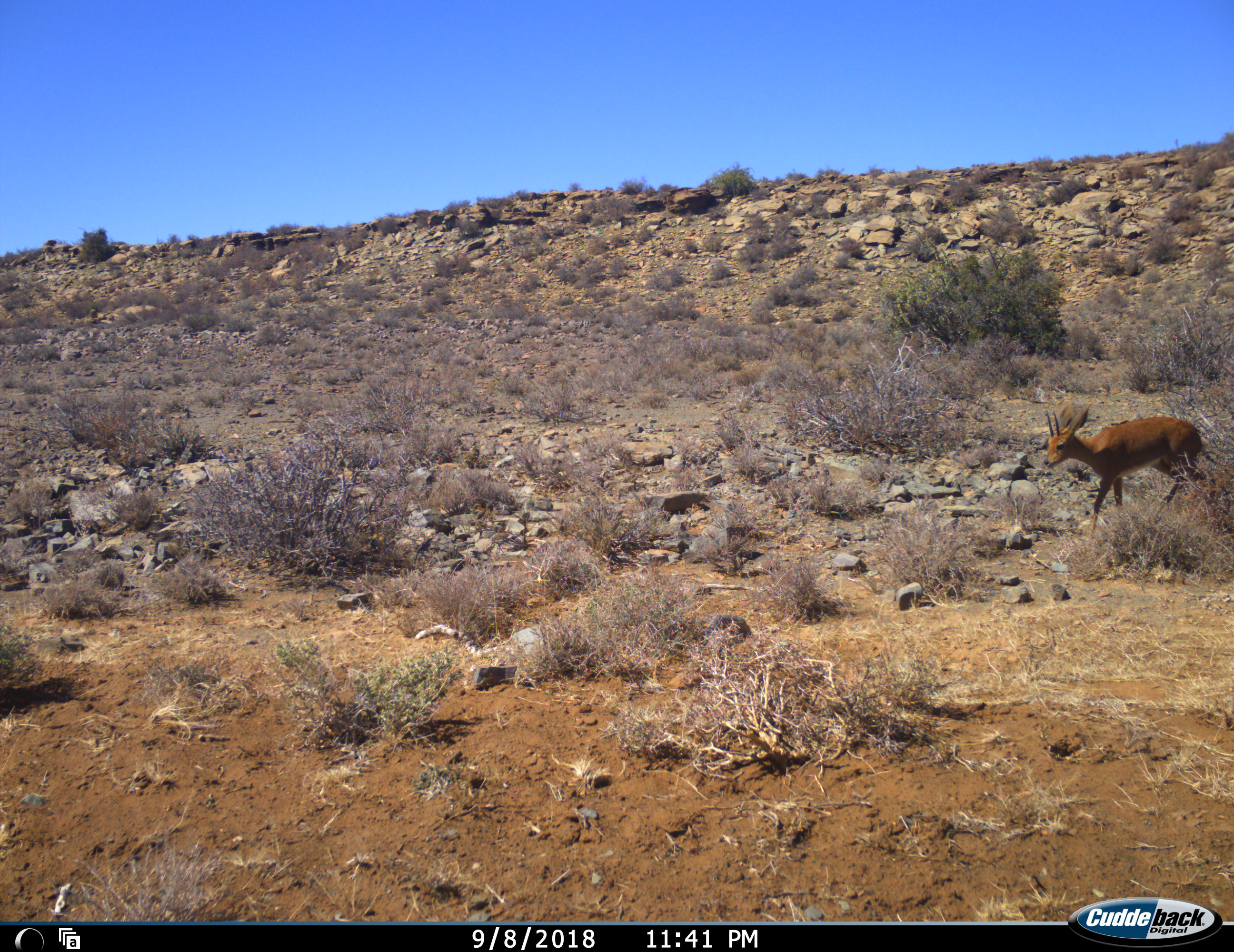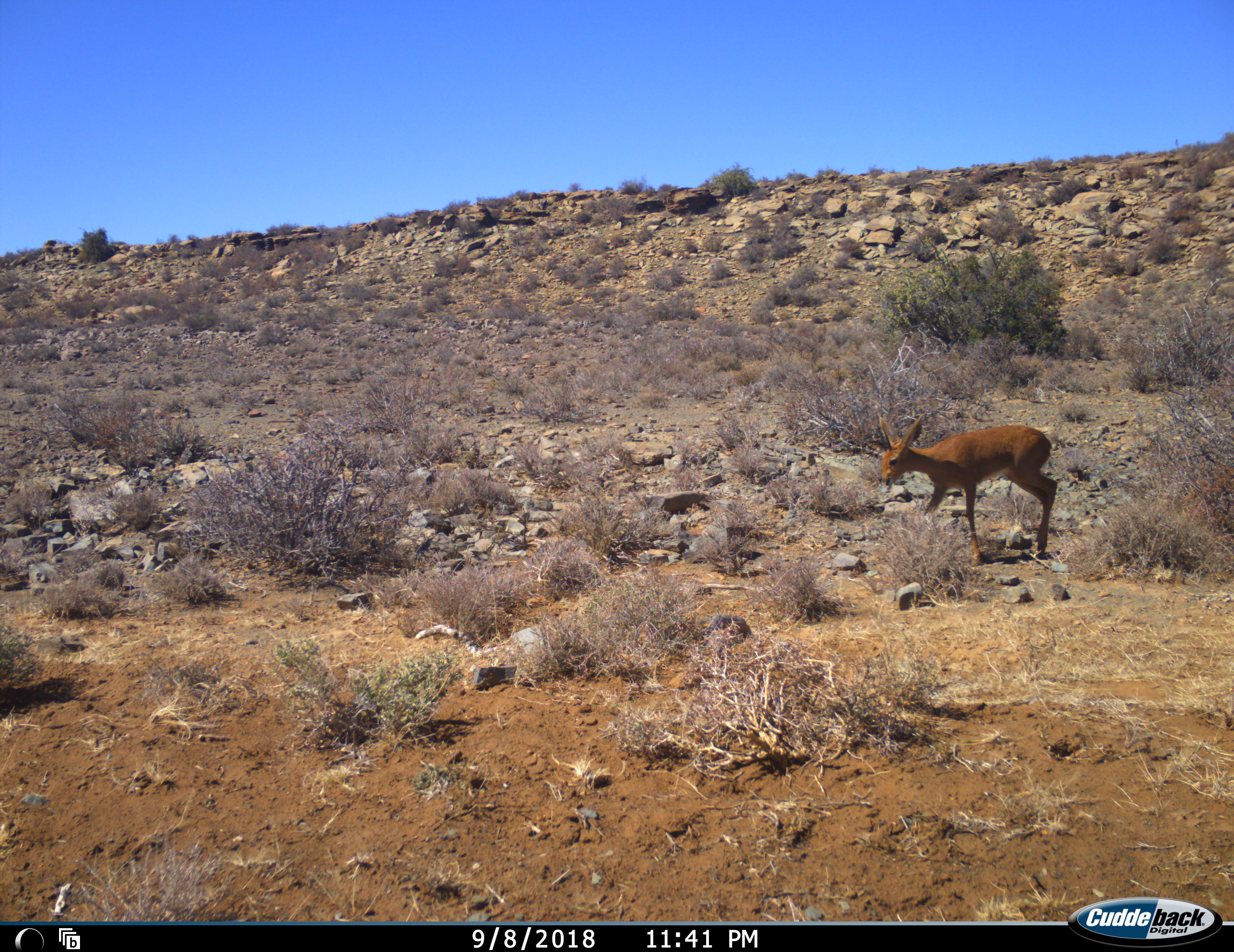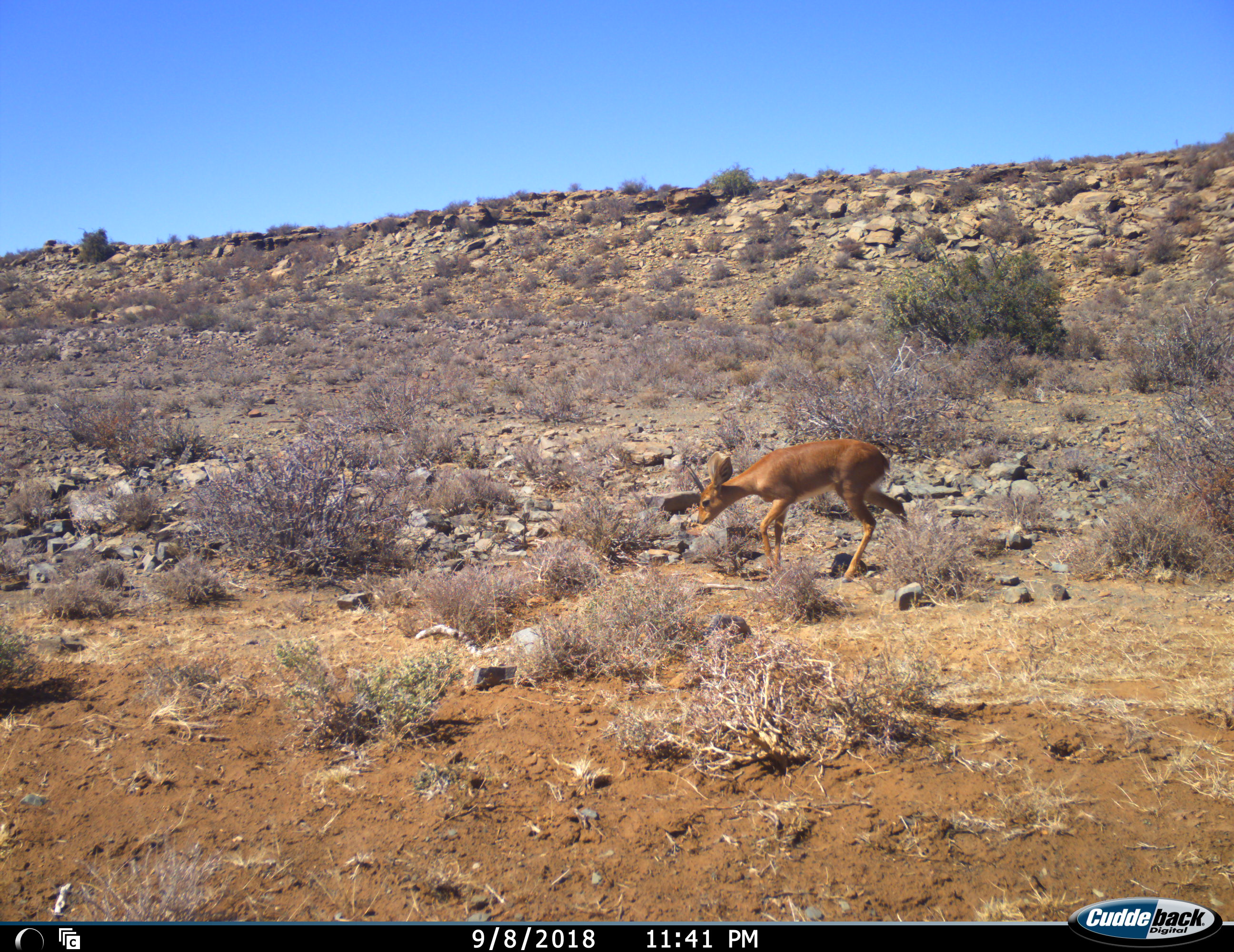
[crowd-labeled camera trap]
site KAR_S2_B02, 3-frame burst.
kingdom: Animalia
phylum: Chordata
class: Mammalia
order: Artiodactyla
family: Bovidae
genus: Raphicerus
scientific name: Raphicerus campestris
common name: steenbok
Steenbok (Raphicerus campestris), count 1. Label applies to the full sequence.